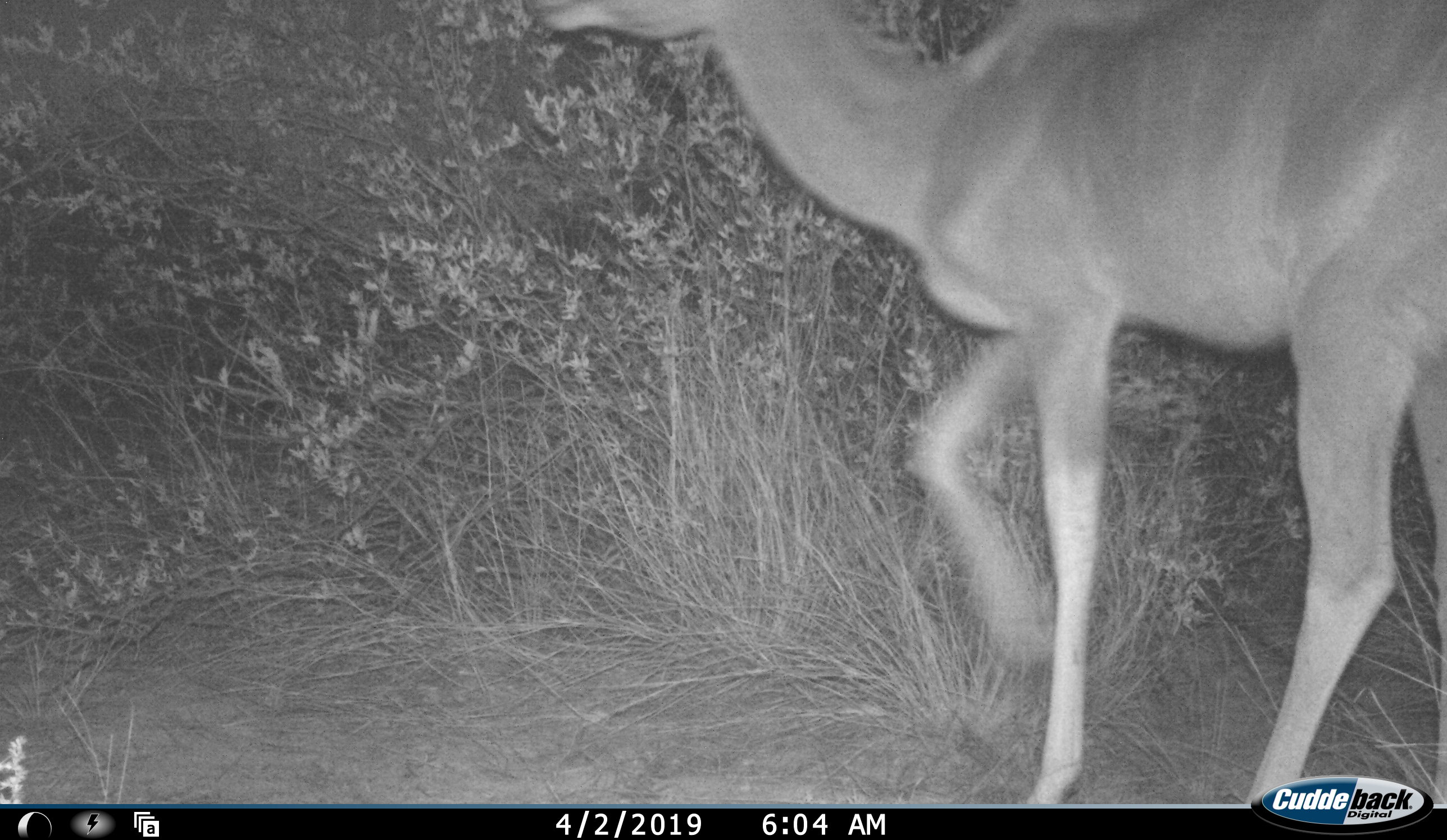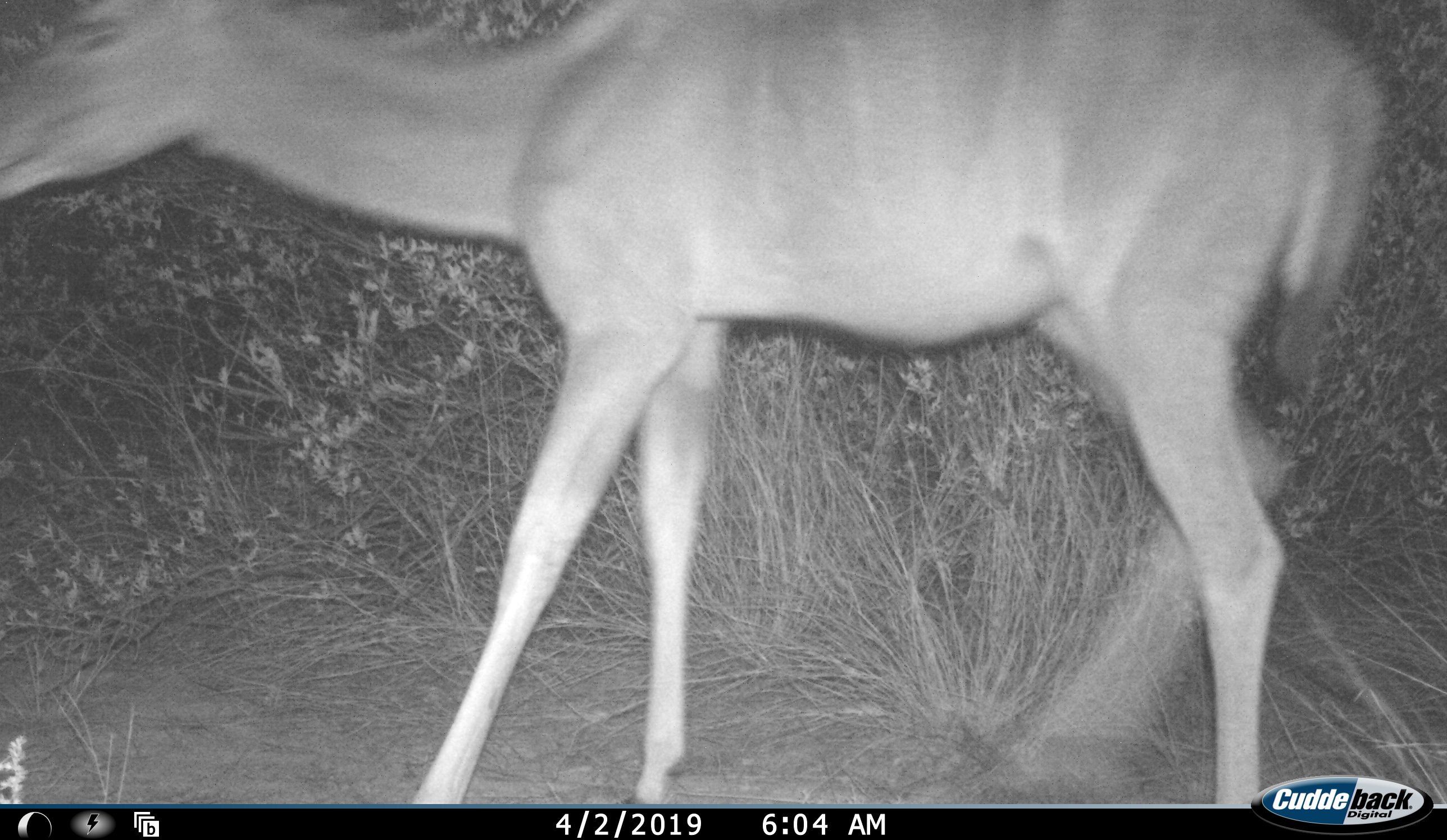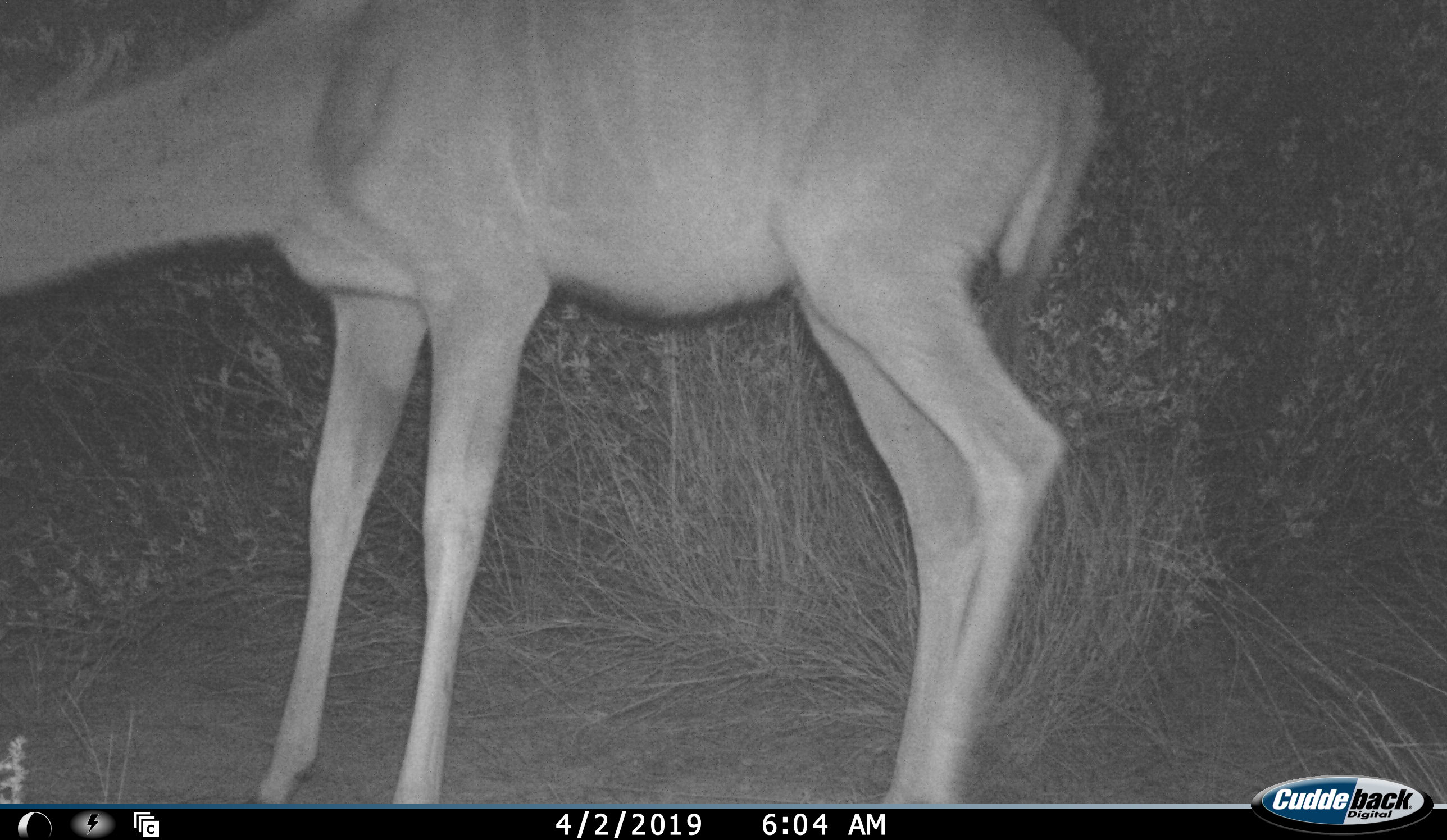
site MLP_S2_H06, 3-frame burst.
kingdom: Animalia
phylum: Chordata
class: Mammalia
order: Artiodactyla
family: Bovidae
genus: Tragelaphus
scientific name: Tragelaphus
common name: kudu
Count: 1.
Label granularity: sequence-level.